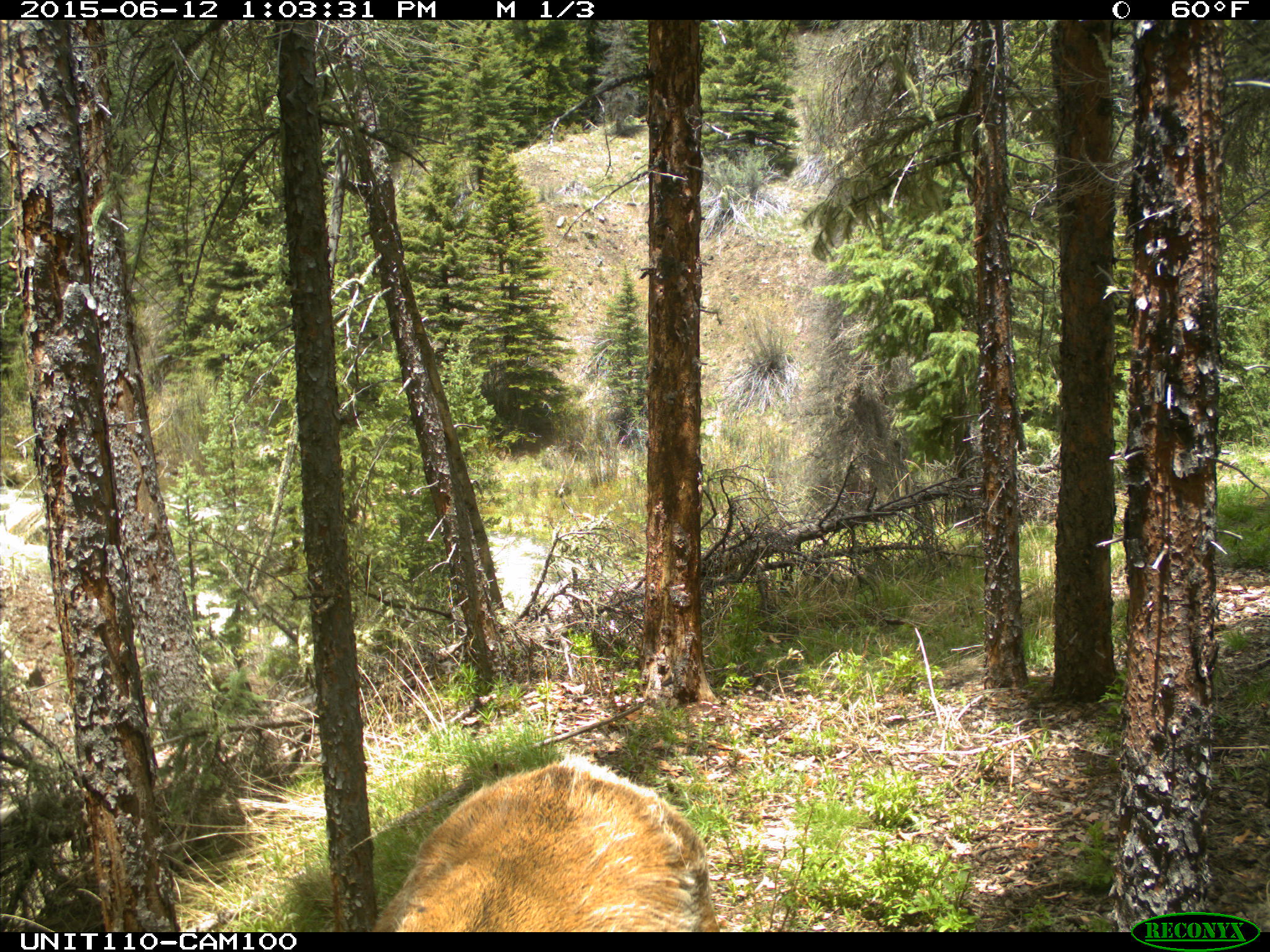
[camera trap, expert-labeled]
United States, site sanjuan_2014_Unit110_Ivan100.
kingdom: Animalia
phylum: Chordata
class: Mammalia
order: Artiodactyla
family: Cervidae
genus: Cervus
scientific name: Cervus elaphus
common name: red deer